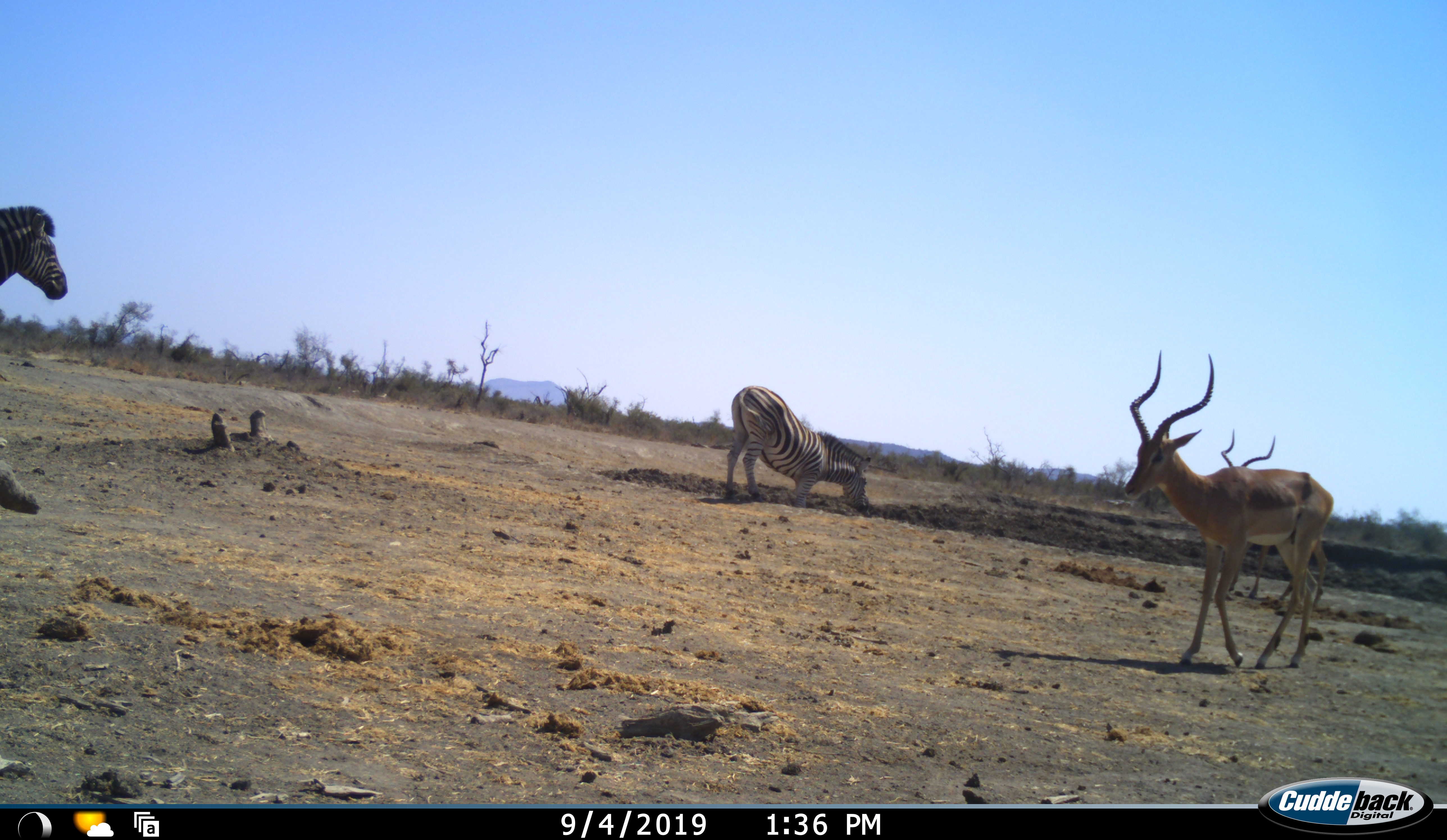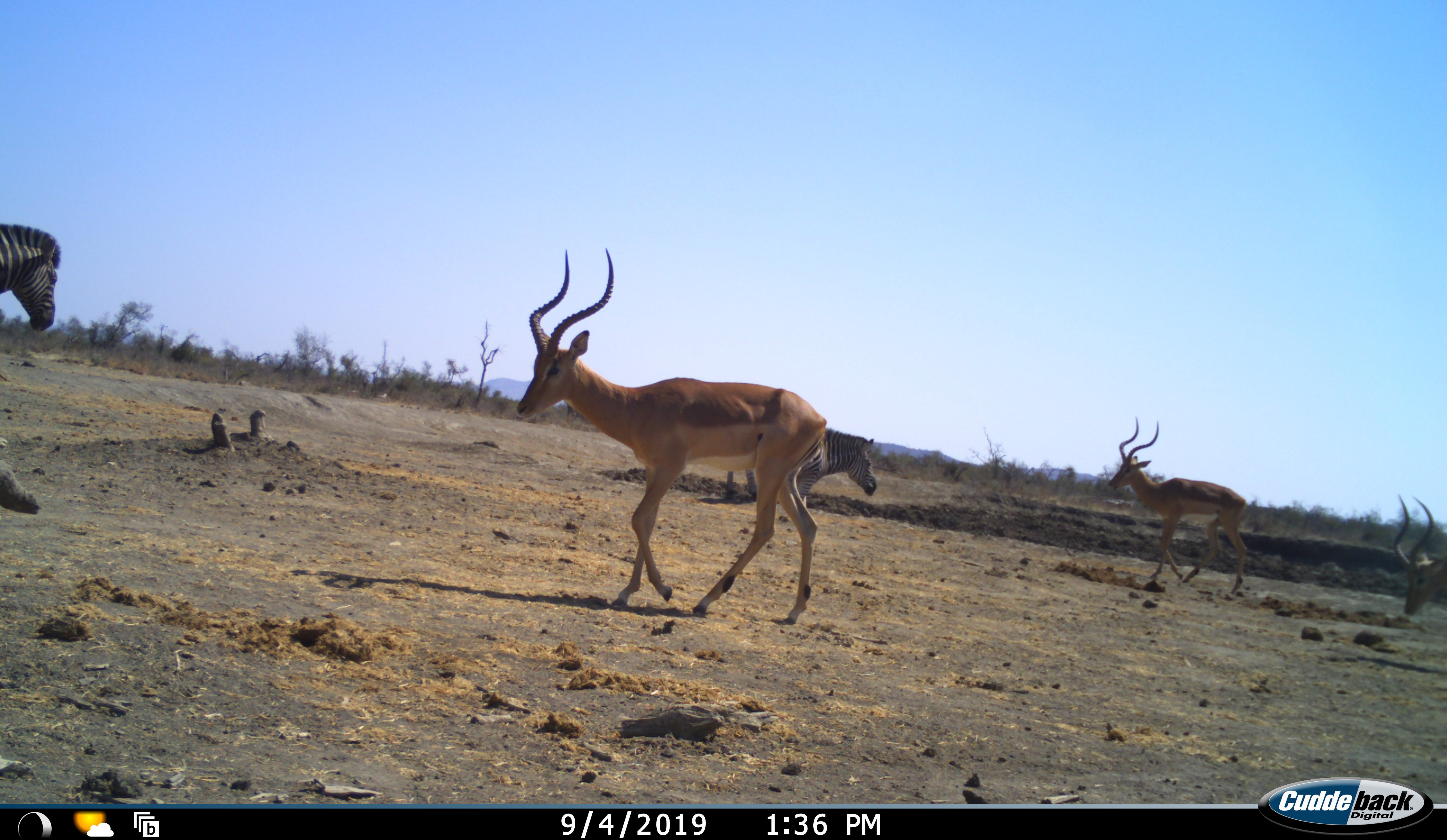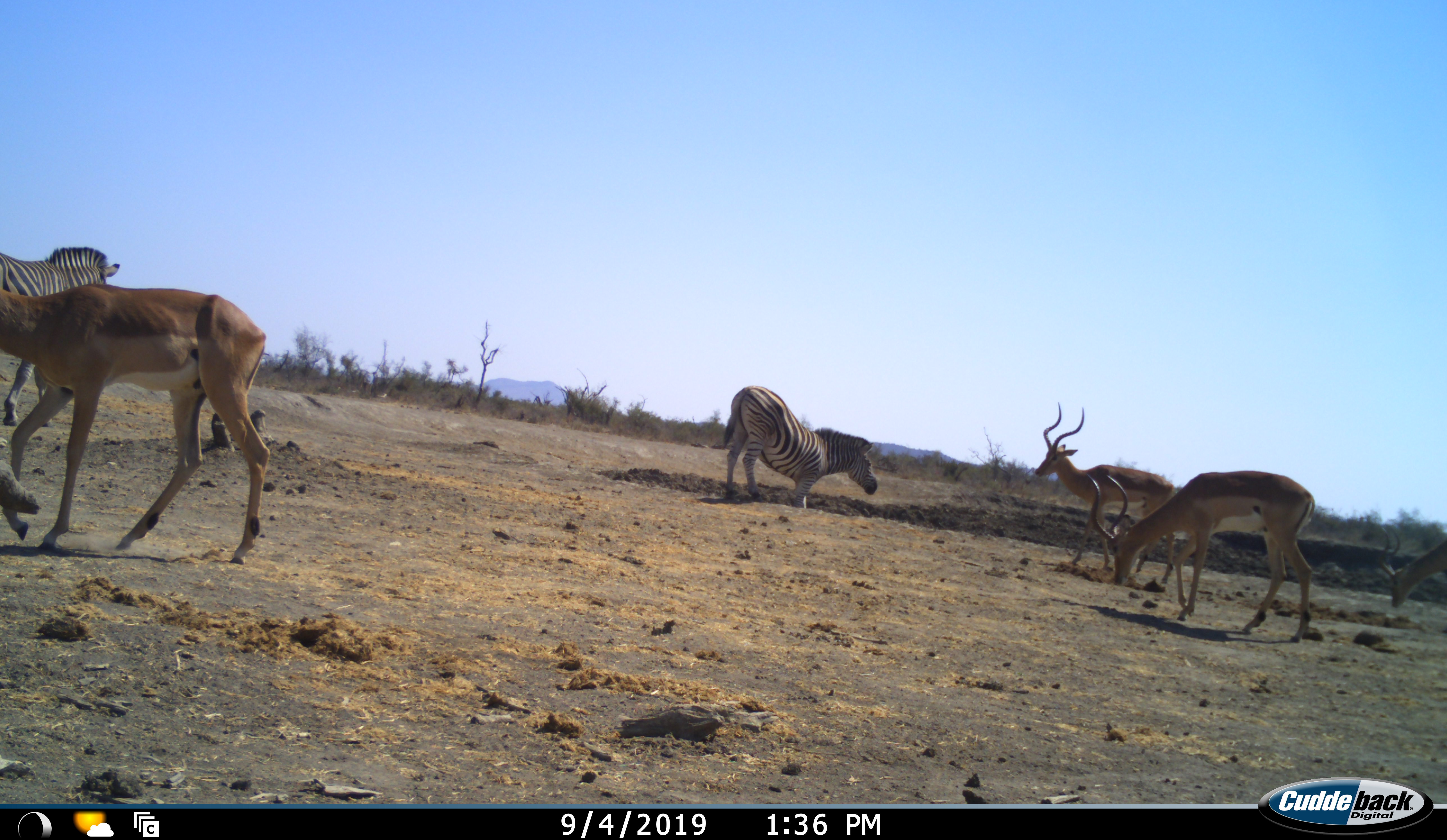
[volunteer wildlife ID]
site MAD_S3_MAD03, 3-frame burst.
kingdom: Animalia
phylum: Chordata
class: Mammalia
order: Artiodactyla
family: Bovidae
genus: Aepyceros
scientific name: Aepyceros melampus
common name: impala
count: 4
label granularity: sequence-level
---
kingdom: Animalia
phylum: Chordata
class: Mammalia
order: Perissodactyla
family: Equidae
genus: Equus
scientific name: Equus quagga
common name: plains zebra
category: zebraplains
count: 2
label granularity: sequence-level